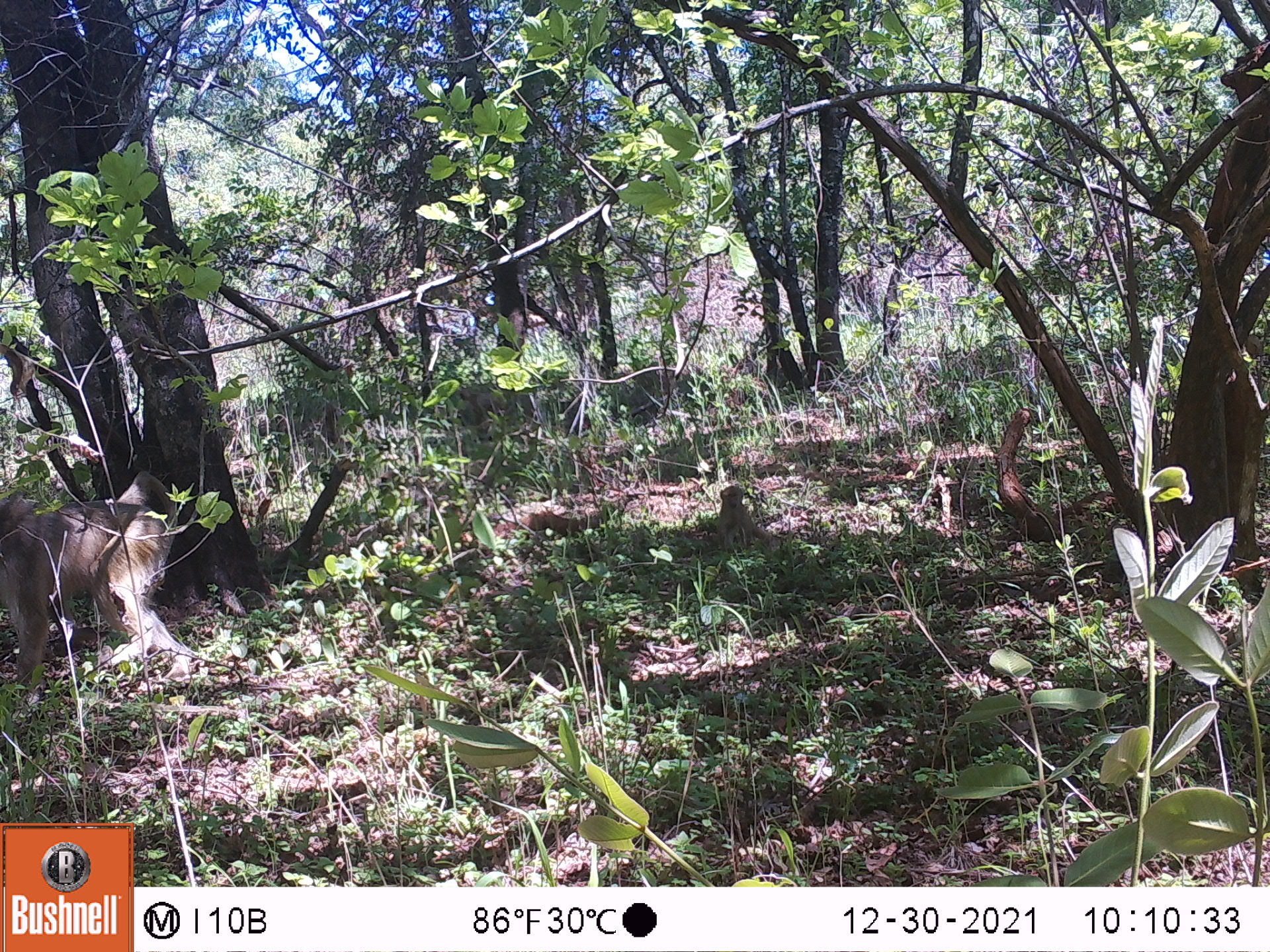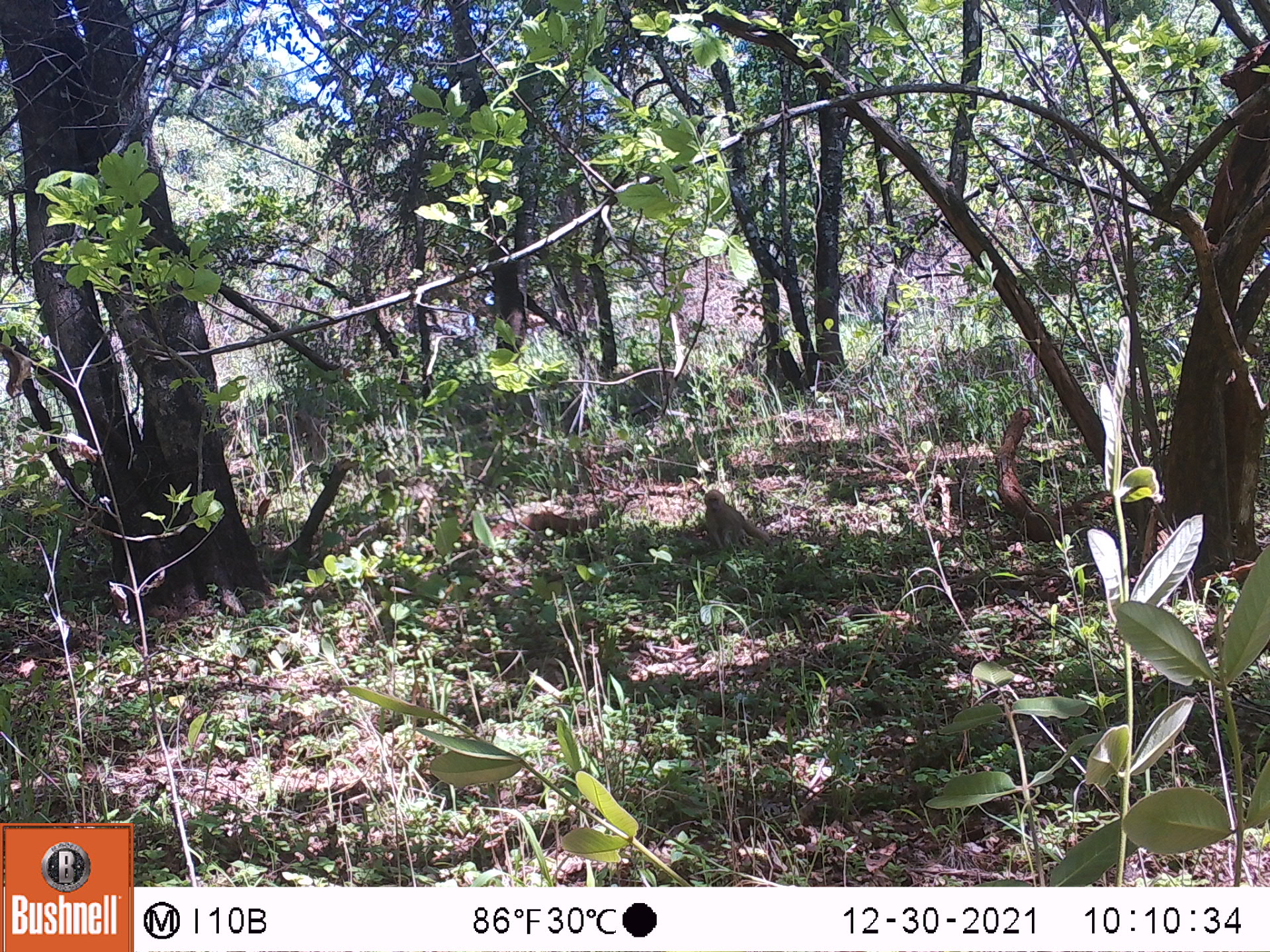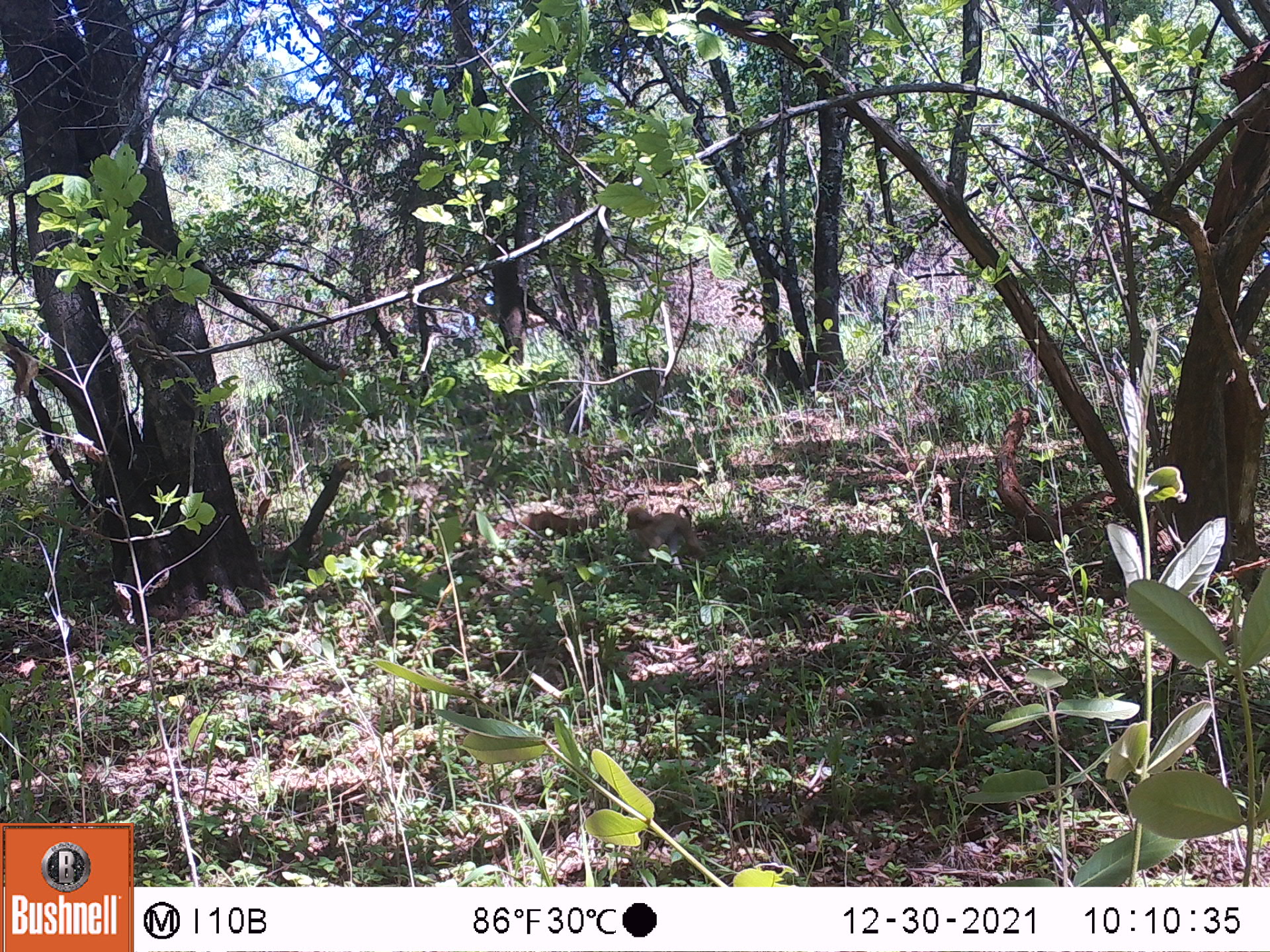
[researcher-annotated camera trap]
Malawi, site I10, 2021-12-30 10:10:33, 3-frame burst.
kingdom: Animalia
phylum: Chordata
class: Mammalia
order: Primates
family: Cercopithecidae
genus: Papio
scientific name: Papio cynocephalus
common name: yellow baboon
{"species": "yellow baboon (Papio cynocephalus)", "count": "2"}